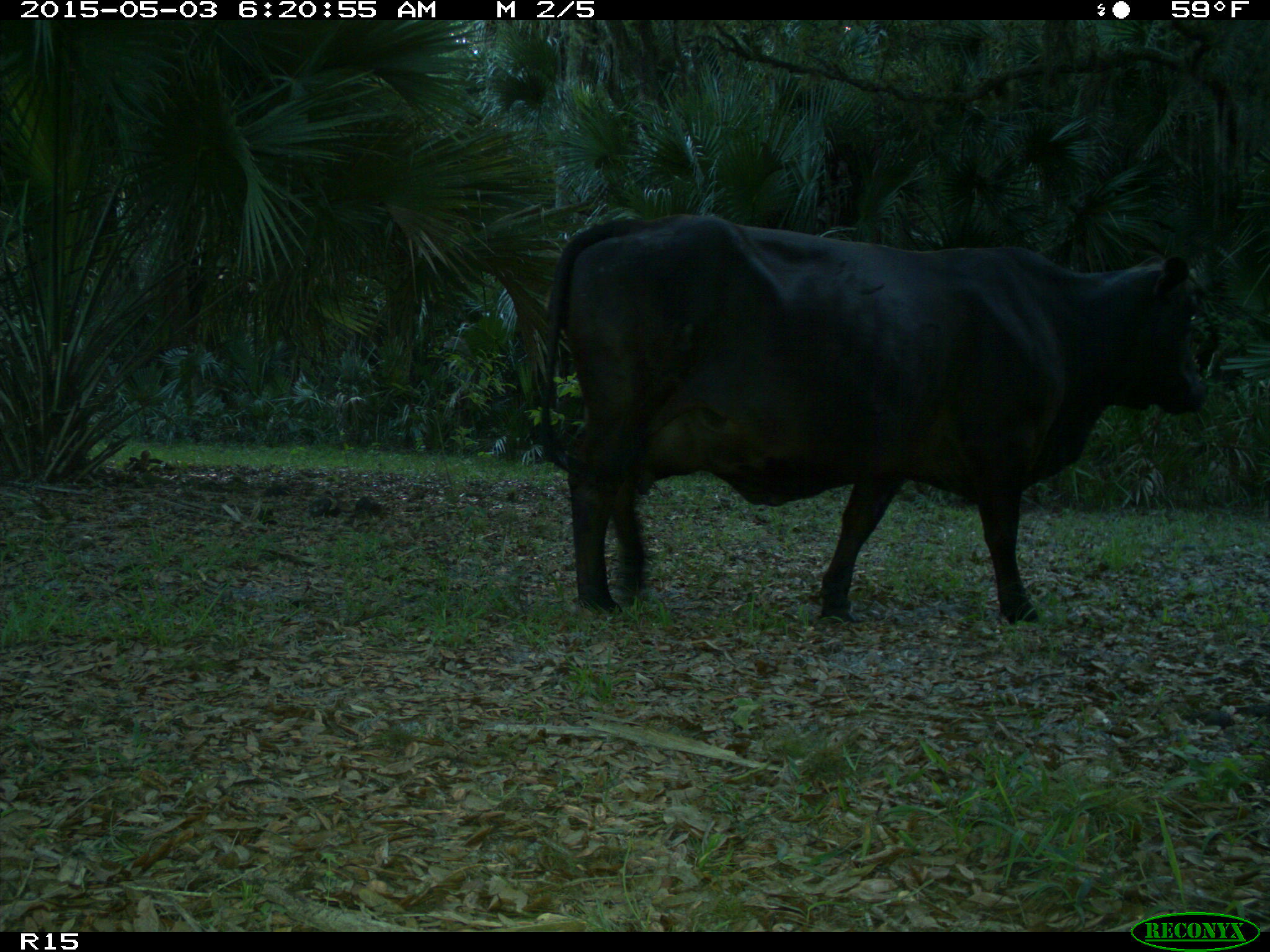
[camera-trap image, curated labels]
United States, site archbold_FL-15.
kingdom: Animalia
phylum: Chordata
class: Mammalia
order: Artiodactyla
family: Bovidae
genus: Bos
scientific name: Bos taurus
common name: domestic cow